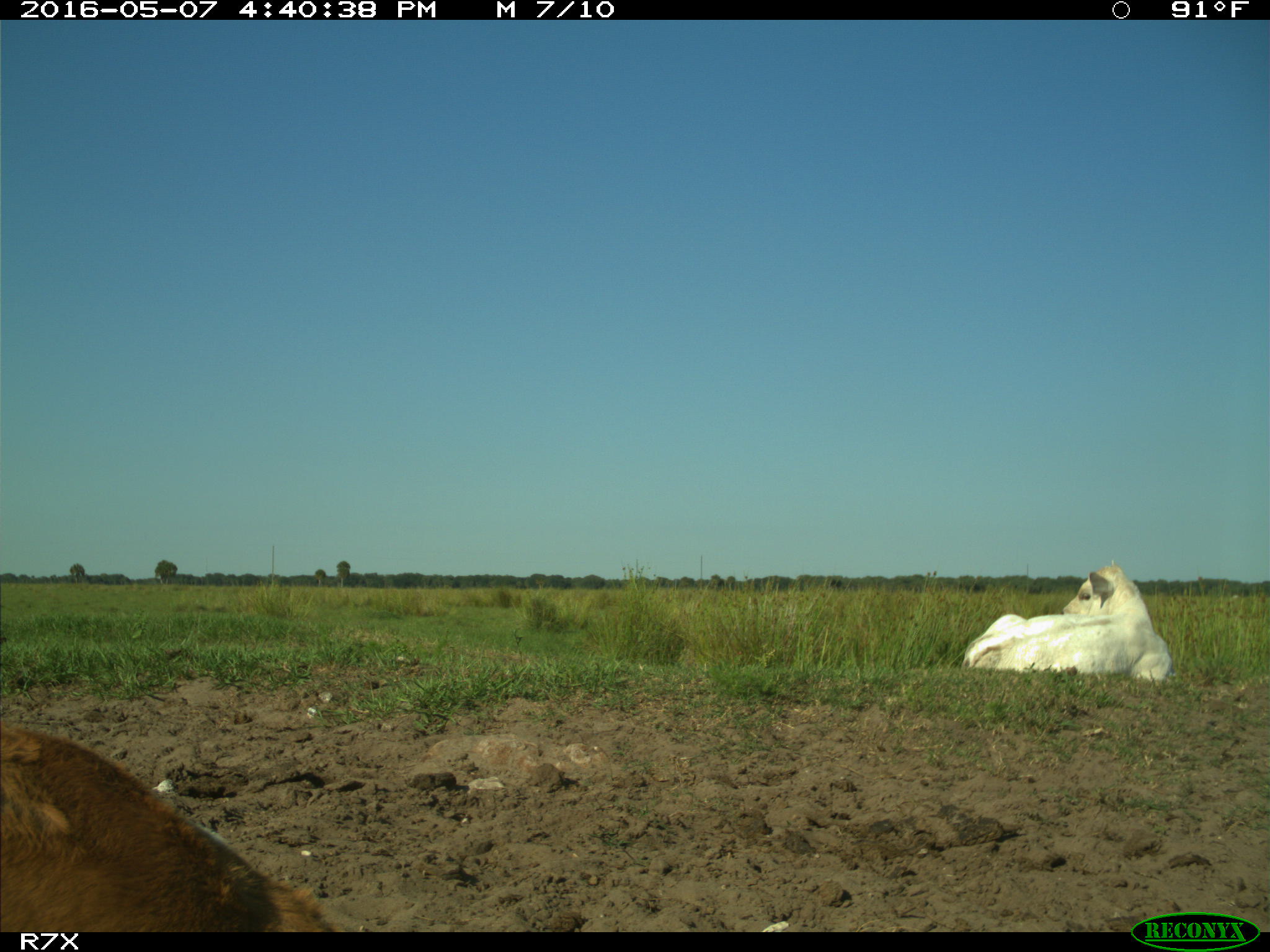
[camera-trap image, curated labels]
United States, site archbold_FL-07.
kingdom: Animalia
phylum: Chordata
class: Mammalia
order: Artiodactyla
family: Bovidae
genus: Bos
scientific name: Bos taurus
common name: domestic cow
Bos taurus (domestic cow).